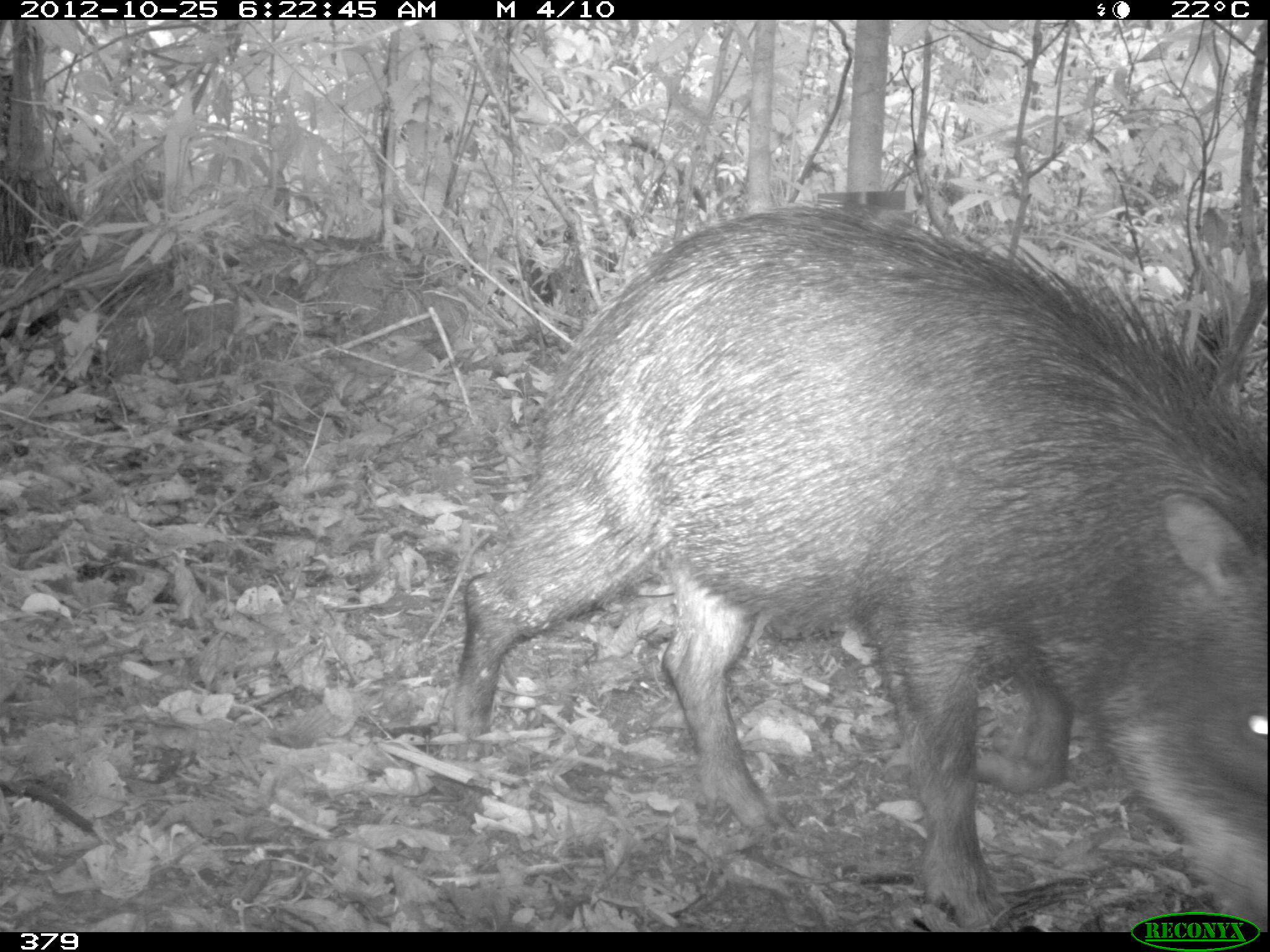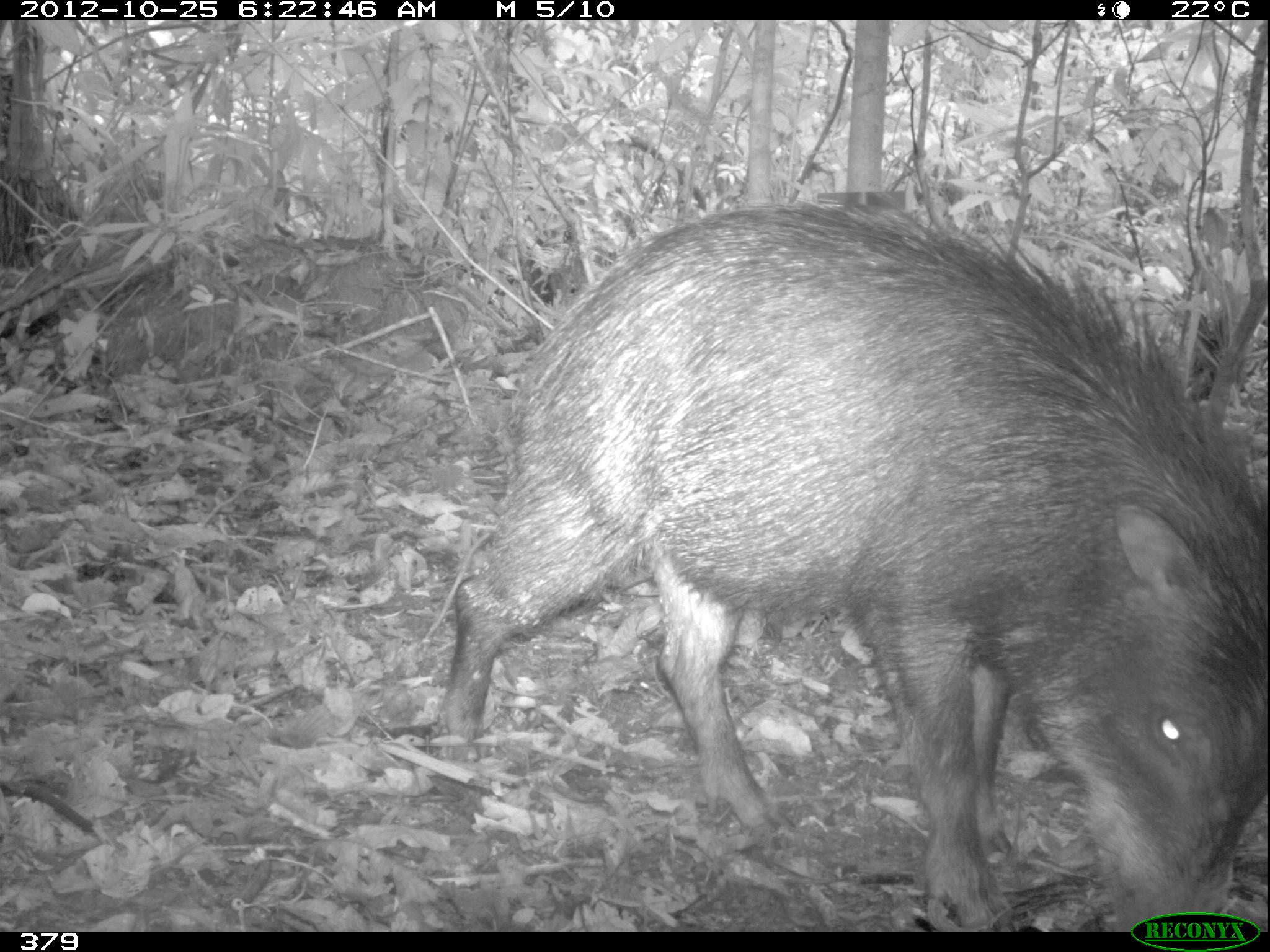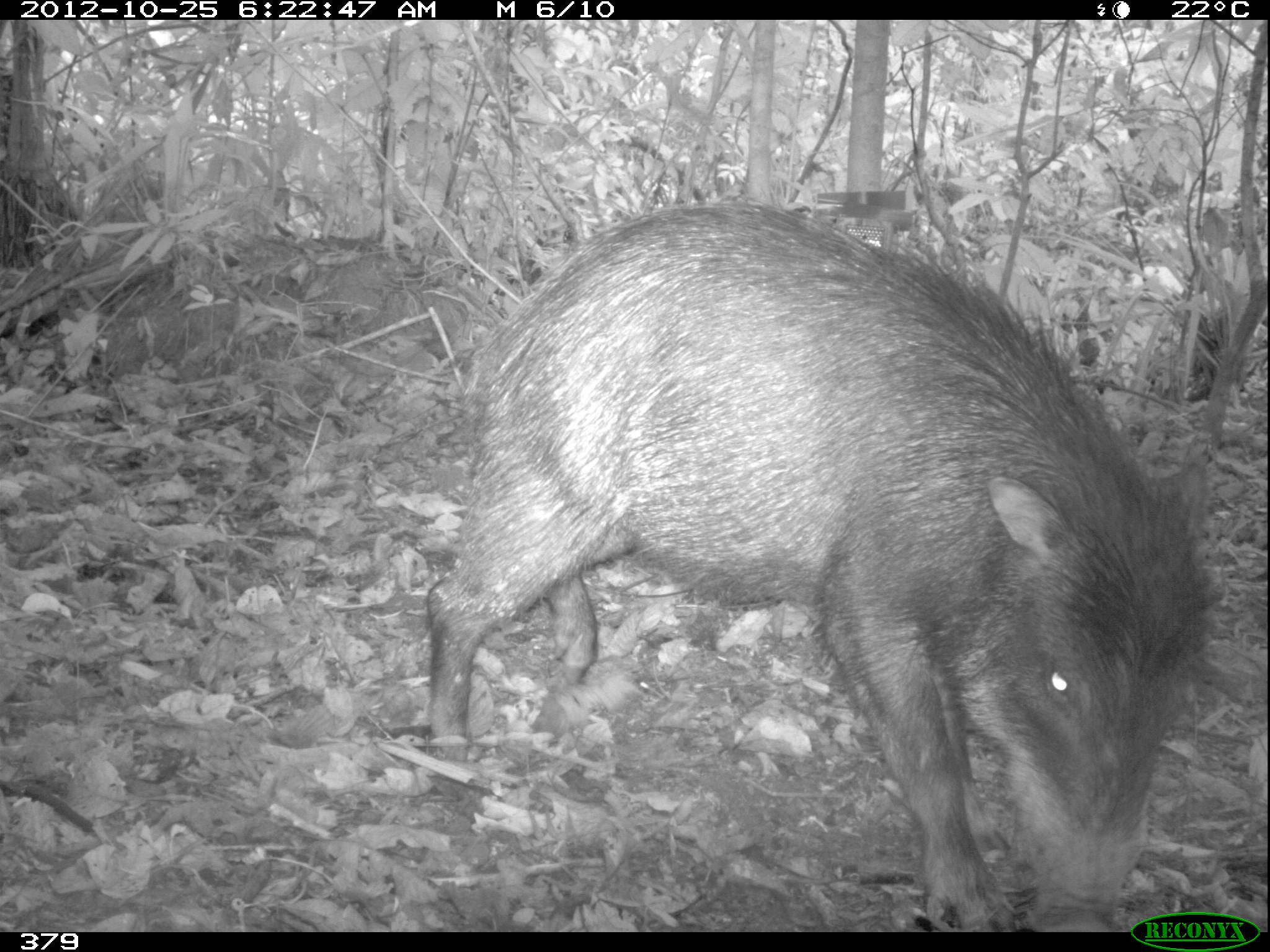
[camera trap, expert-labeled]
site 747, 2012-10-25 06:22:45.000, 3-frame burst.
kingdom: Animalia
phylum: Chordata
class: Mammalia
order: Artiodactyla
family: Tayassuidae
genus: Tayassu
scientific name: Tayassu pecari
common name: white-lipped peccary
Tayassu pecari (white-lipped peccary).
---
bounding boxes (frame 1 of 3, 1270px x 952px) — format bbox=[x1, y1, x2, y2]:
tayassu pecari: bbox=[450, 200, 1270, 926]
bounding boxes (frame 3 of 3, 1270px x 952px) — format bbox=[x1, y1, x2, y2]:
tayassu pecari: bbox=[422, 196, 1223, 932]